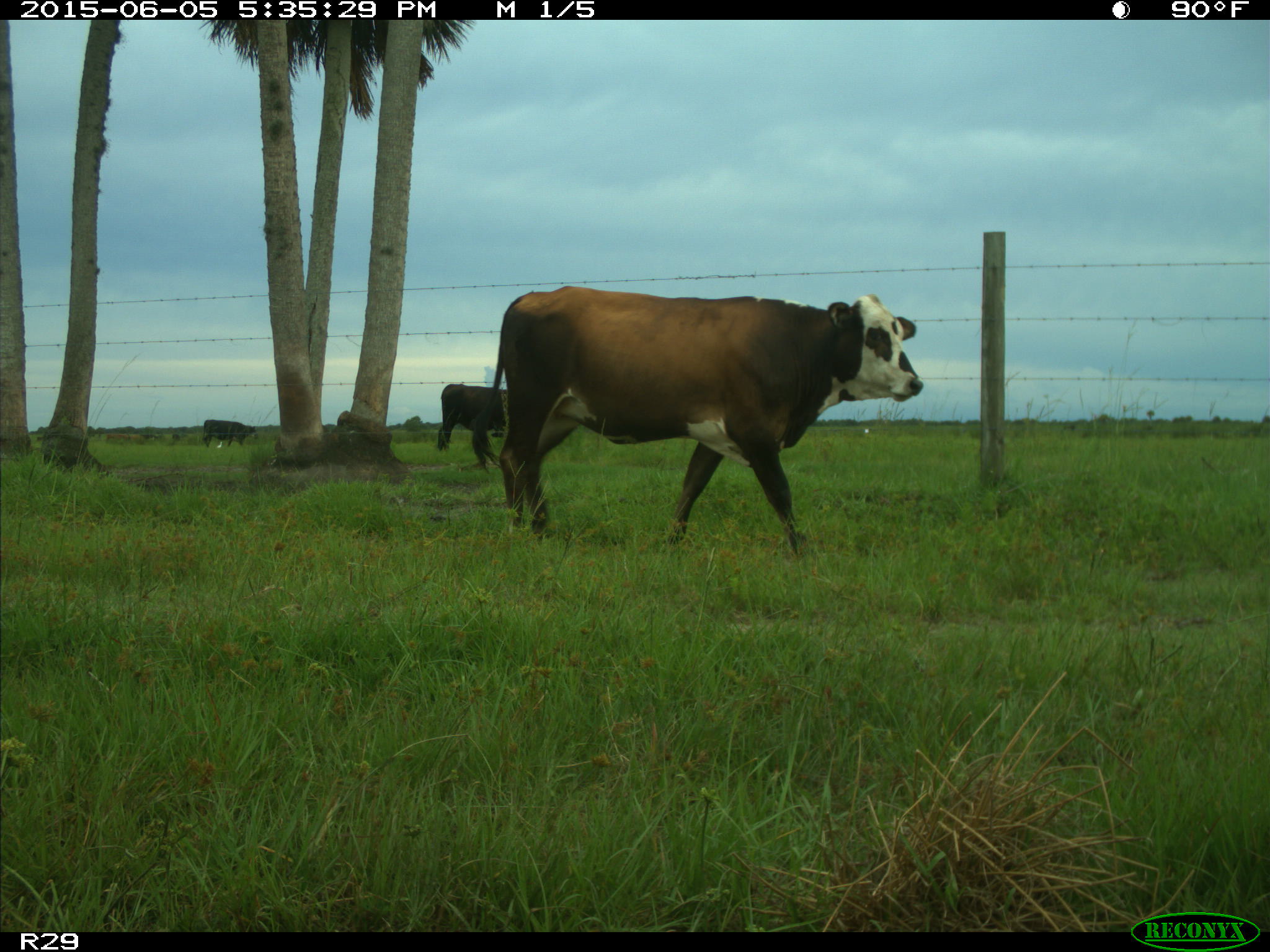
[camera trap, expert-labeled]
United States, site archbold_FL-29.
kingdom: Animalia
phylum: Chordata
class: Mammalia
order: Artiodactyla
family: Bovidae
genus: Bos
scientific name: Bos taurus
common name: domestic cow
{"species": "Bos taurus (domestic cow)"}